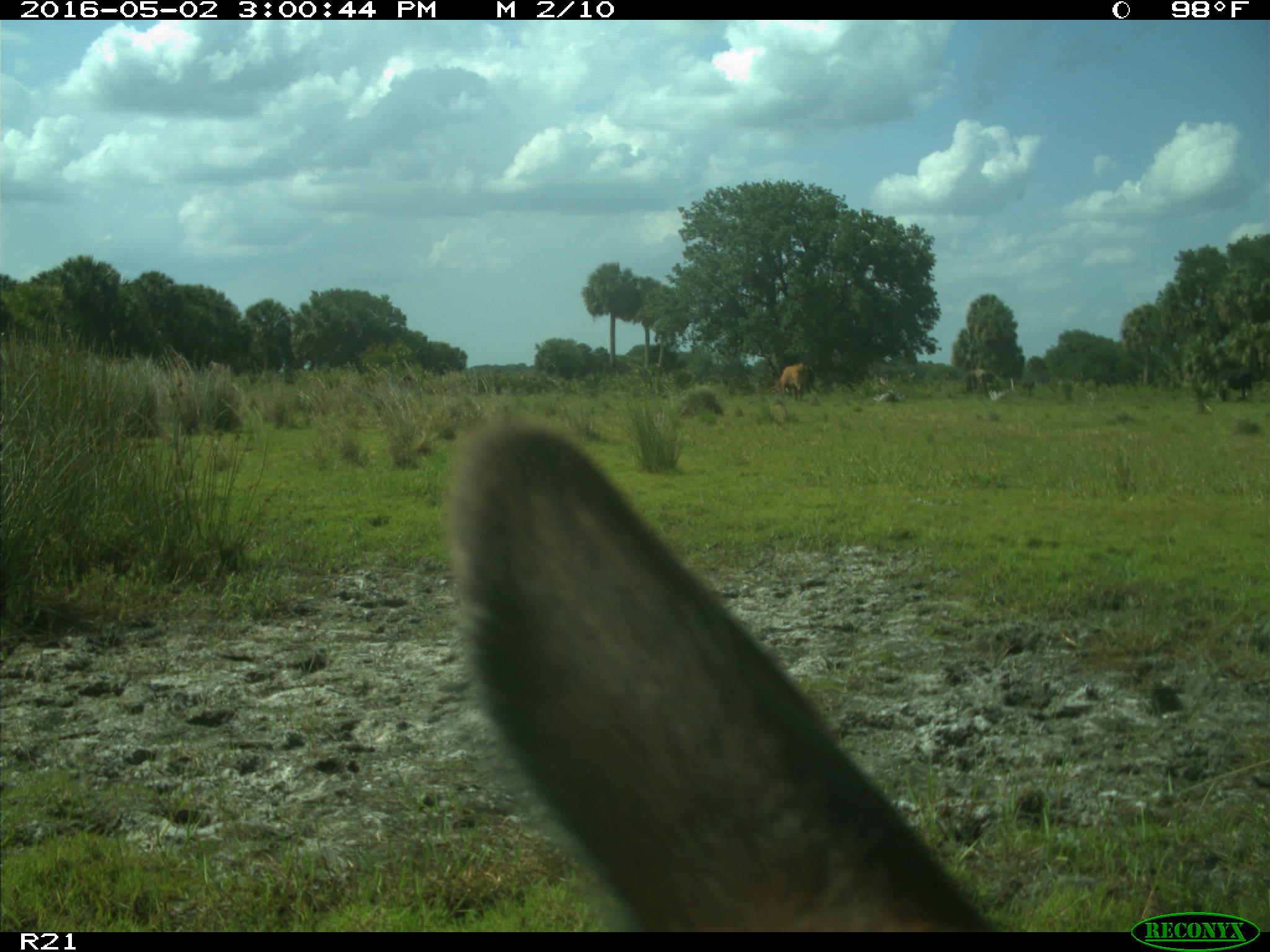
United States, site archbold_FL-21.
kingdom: Animalia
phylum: Chordata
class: Mammalia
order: Artiodactyla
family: Bovidae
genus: Bos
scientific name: Bos taurus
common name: domestic cow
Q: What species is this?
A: Bos taurus (domestic cow).